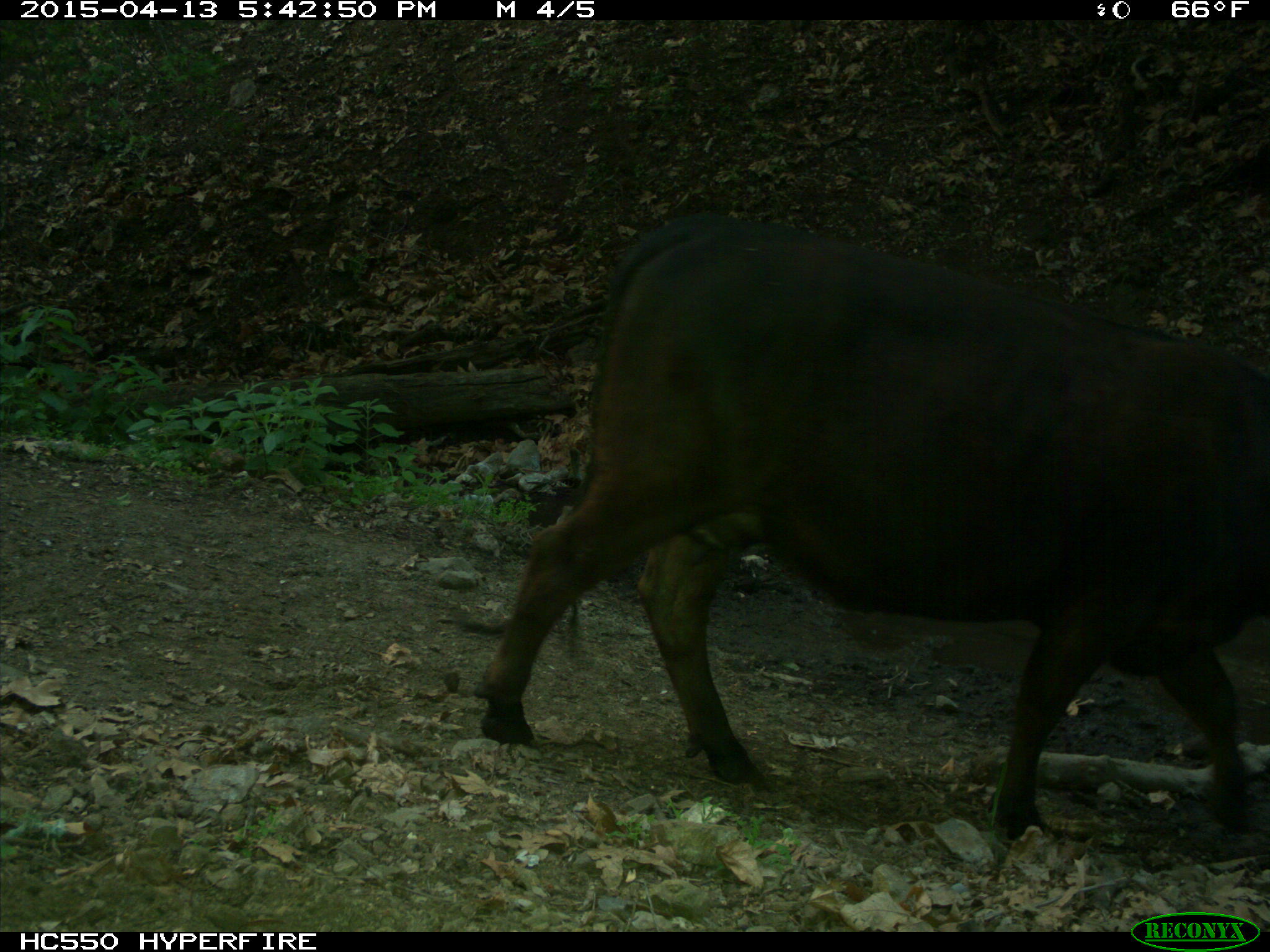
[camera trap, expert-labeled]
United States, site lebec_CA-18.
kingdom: Animalia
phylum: Chordata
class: Mammalia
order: Artiodactyla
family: Bovidae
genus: Bos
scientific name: Bos taurus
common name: domestic cow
Bos taurus (domestic cow).